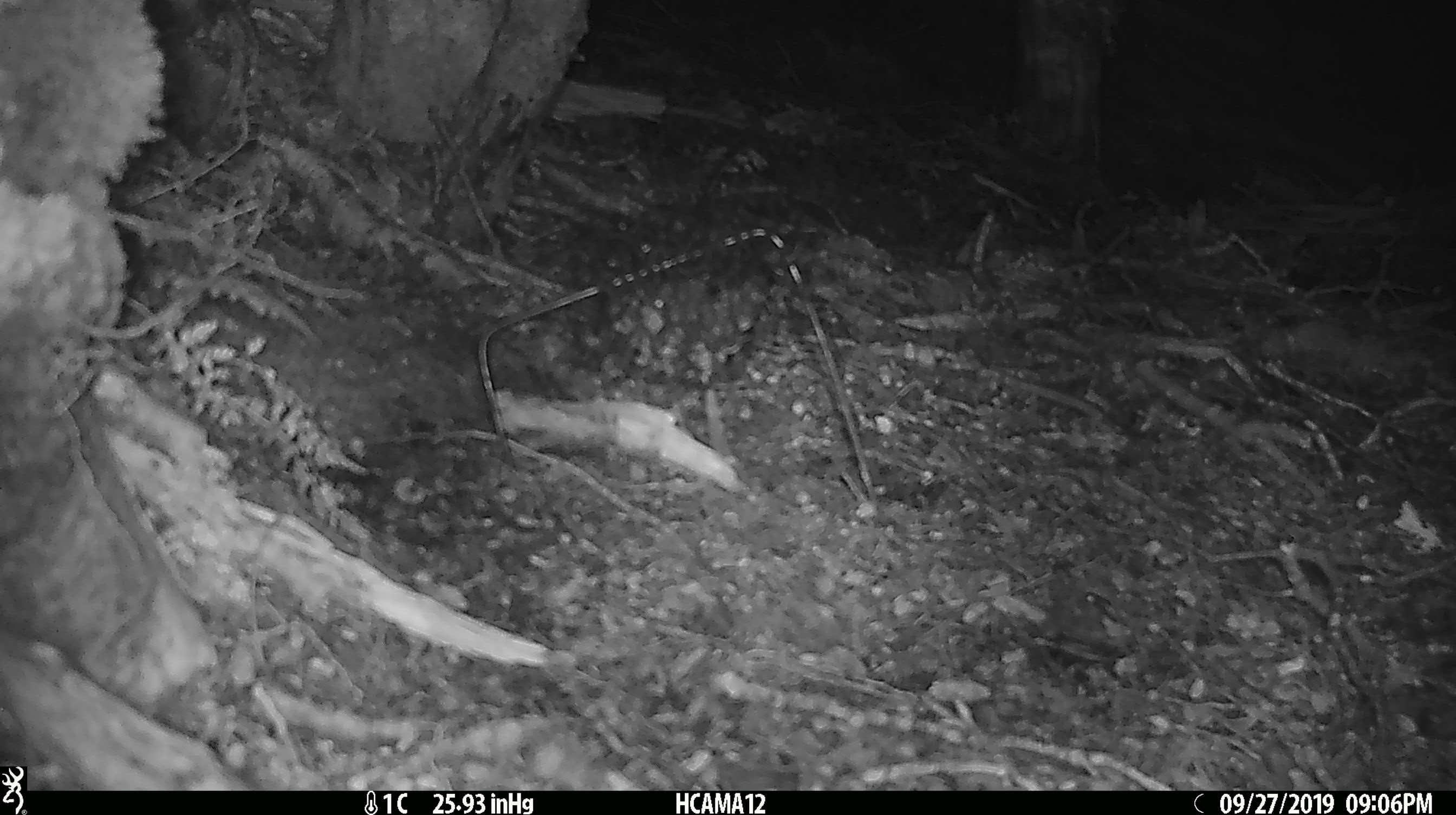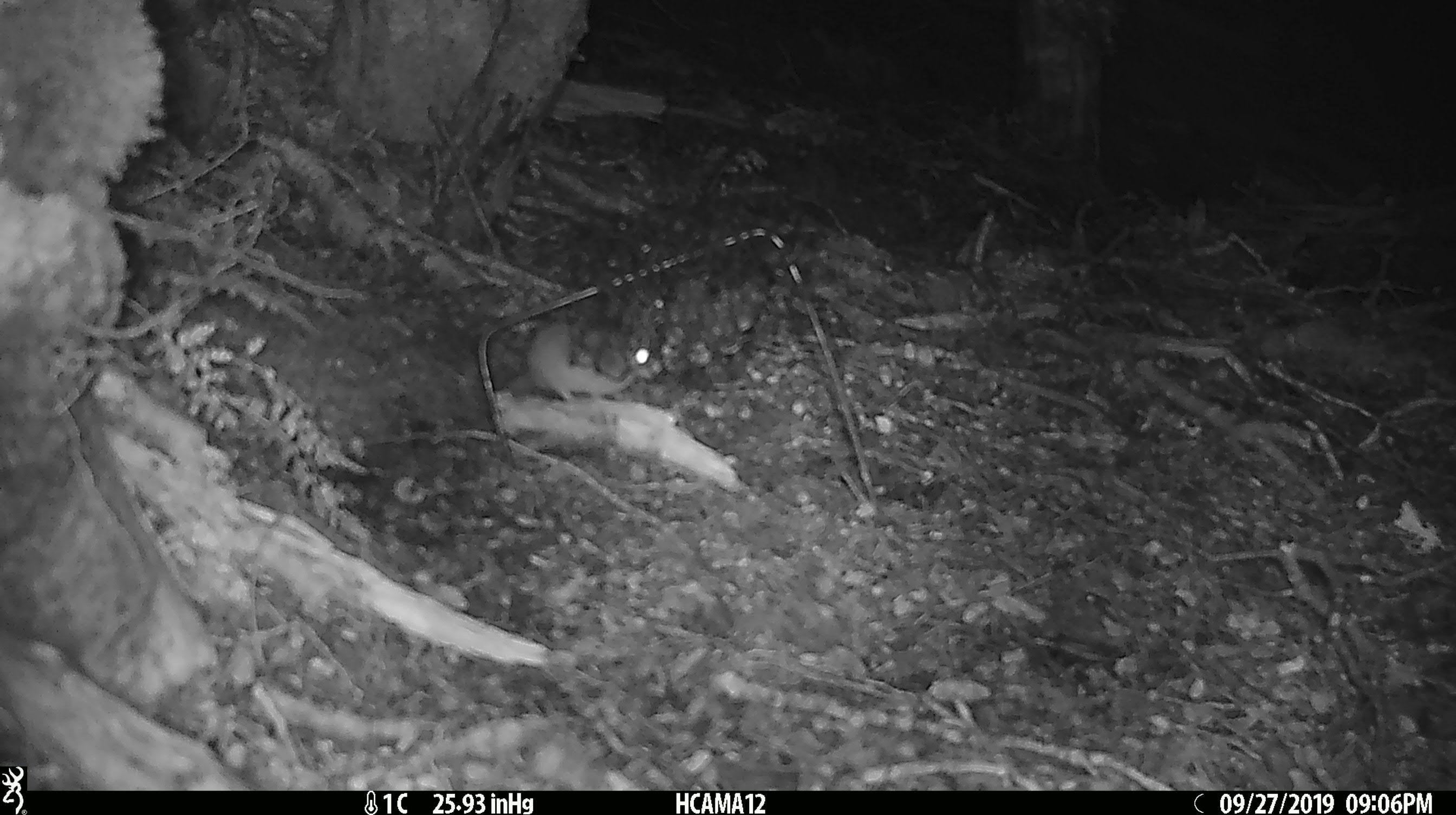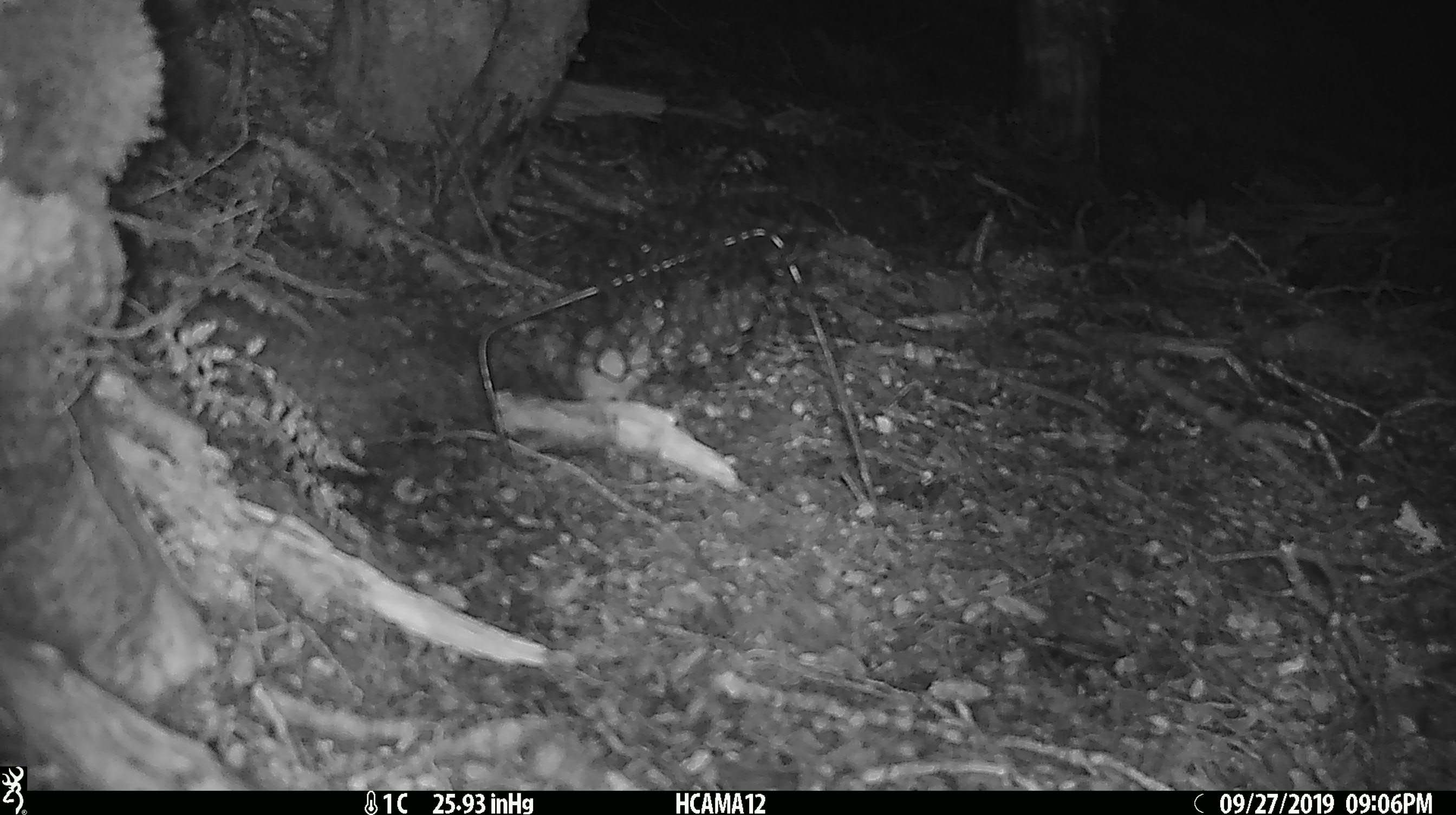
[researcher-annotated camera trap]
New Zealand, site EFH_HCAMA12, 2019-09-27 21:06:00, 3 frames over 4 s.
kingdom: Animalia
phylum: Chordata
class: Mammalia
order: Rodentia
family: Muridae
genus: Mus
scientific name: Mus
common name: mouse